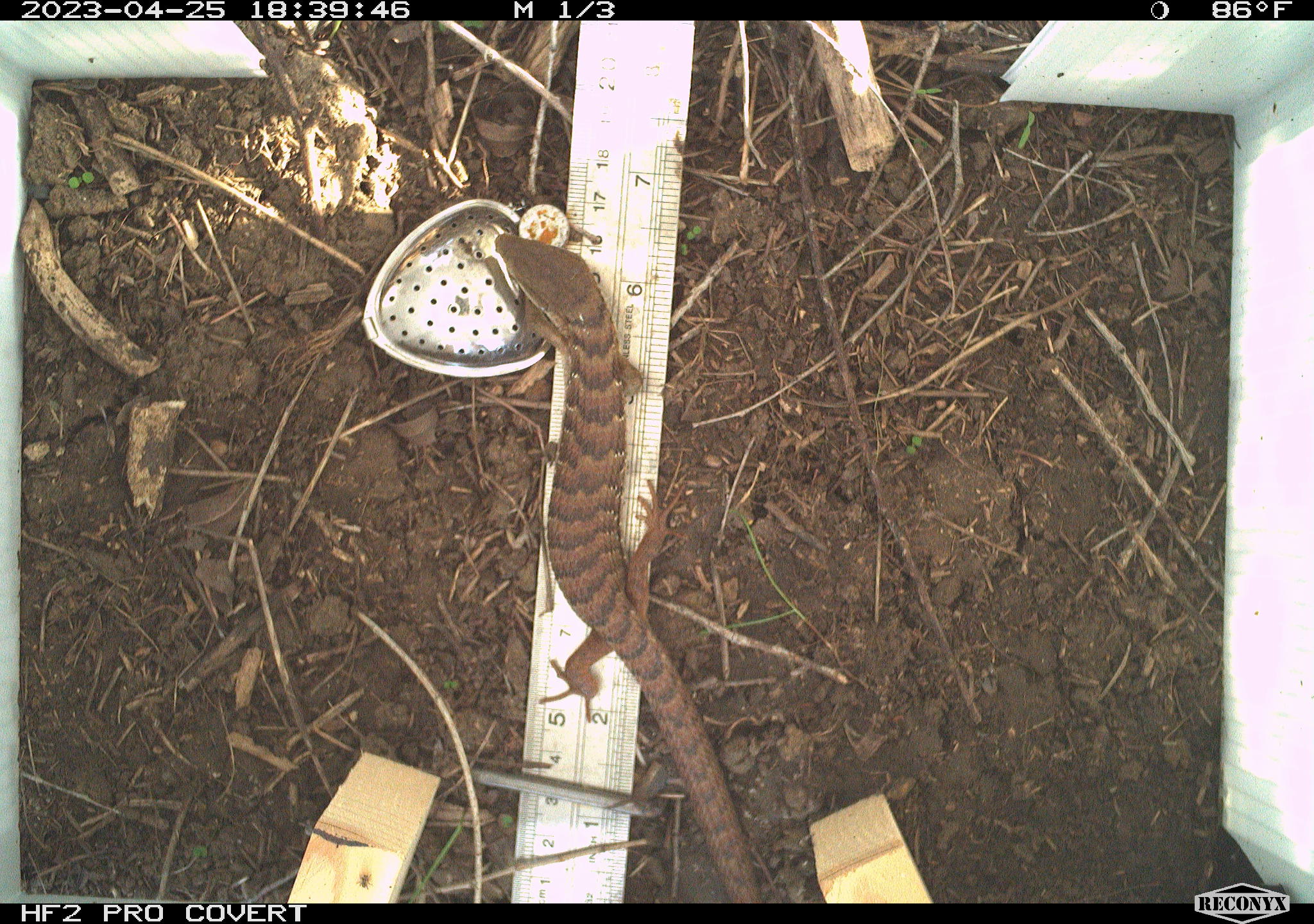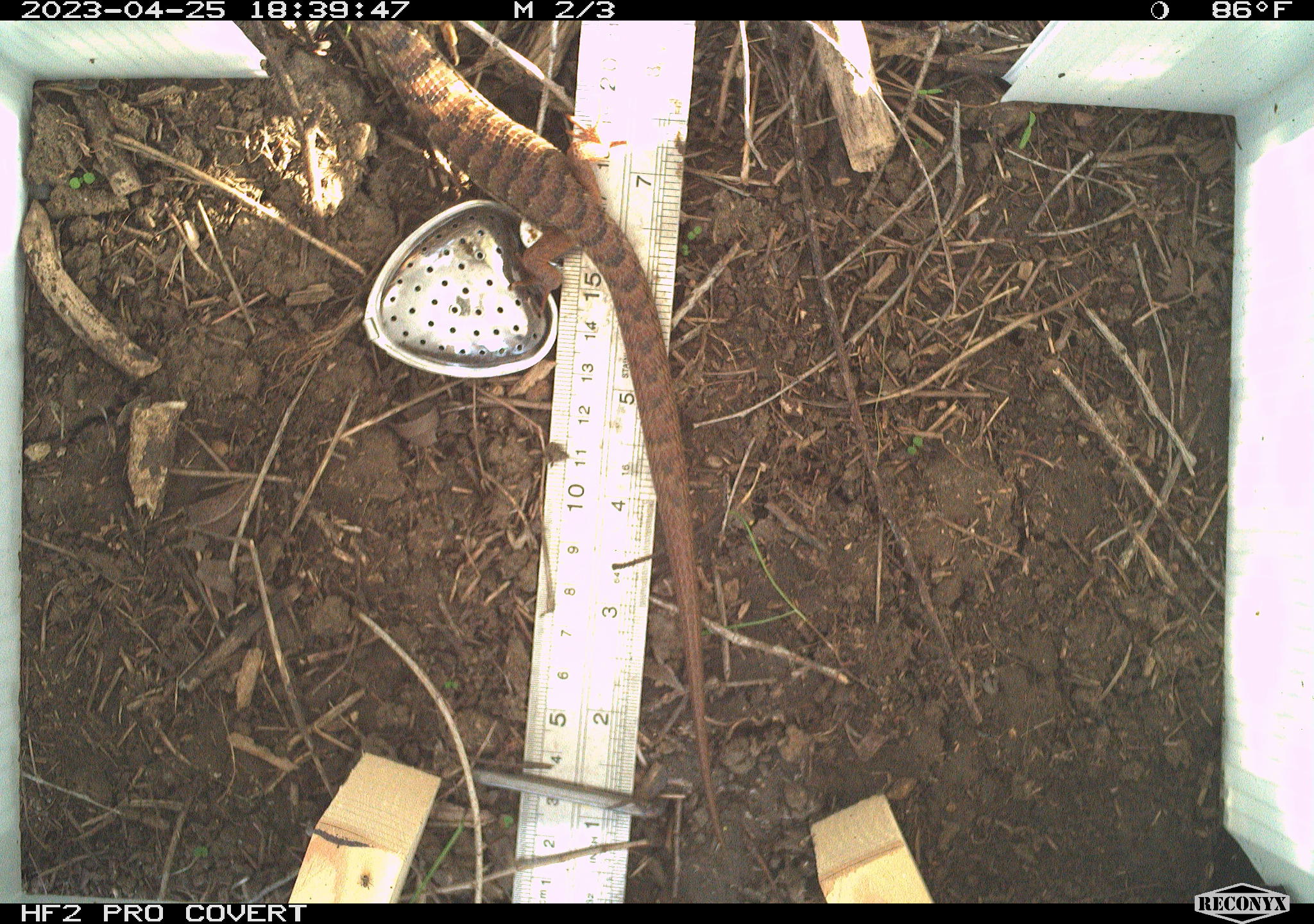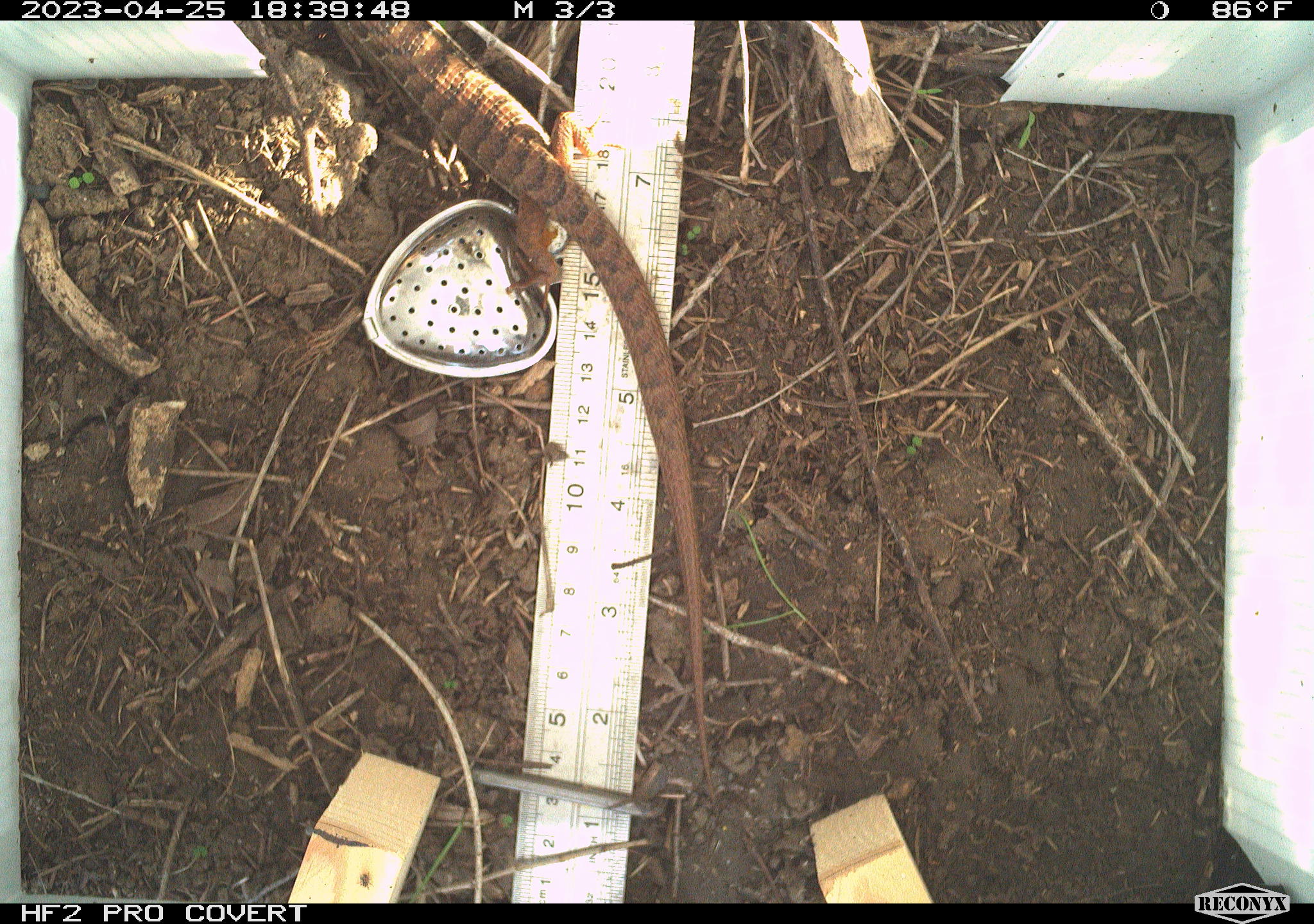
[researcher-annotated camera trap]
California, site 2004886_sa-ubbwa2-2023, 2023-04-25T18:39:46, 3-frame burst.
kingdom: Animalia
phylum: Chordata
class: Reptilia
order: Squamata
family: Anguidae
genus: Elgaria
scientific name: Elgaria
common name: alligator lizards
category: elgaria species